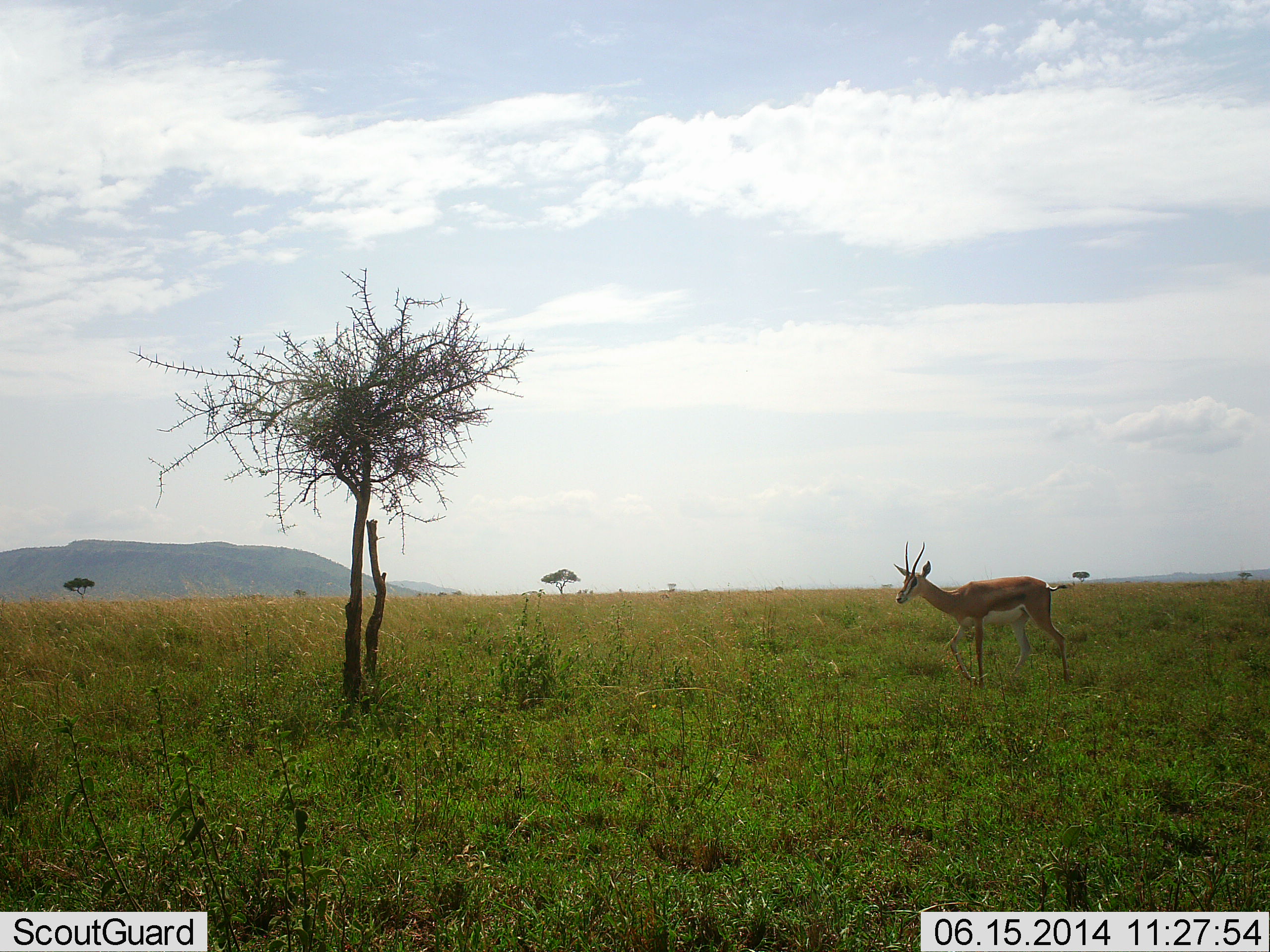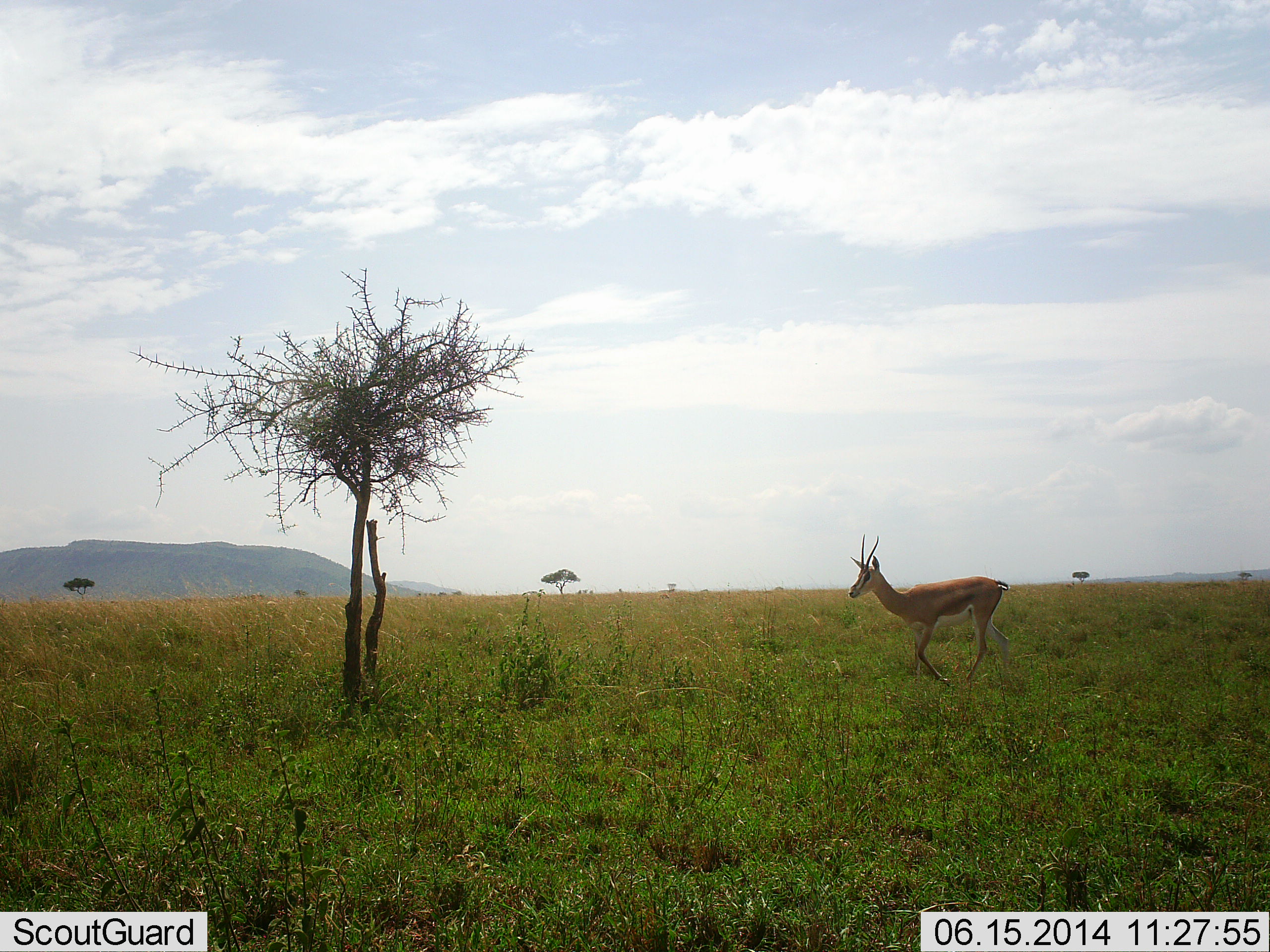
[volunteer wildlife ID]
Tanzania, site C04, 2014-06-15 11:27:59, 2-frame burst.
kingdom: Animalia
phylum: Chordata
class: Mammalia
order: Artiodactyla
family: Bovidae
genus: Nanger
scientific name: Nanger granti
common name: grant's gazelle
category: gazellegrants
Gazellegrants (grant's gazelle) (Nanger granti), count 1. Behavior (volunteer vote fractions): standing 10%, resting 0%, moving 100%, interacting 0%. Young present (vote fraction): 0%. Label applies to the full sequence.